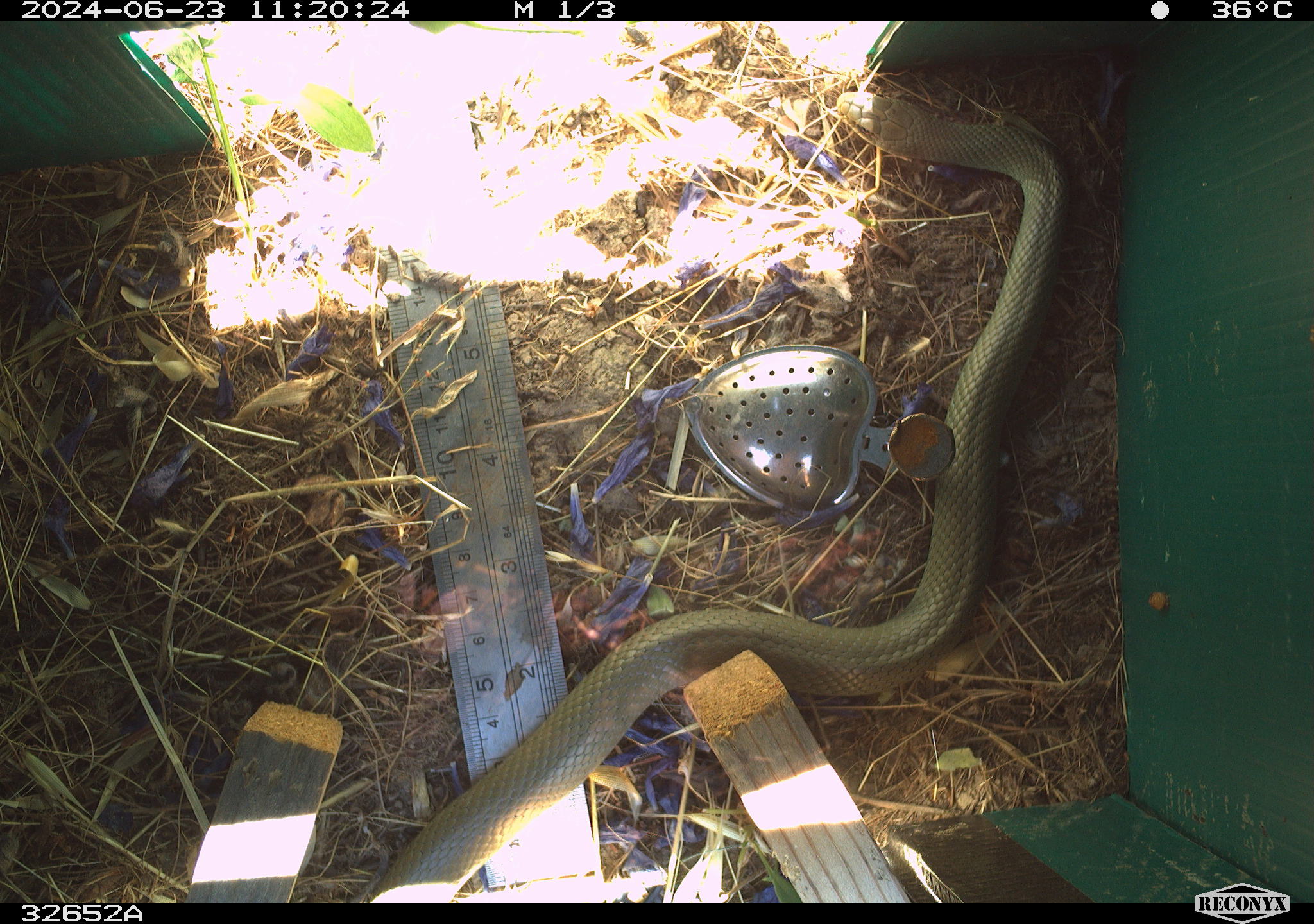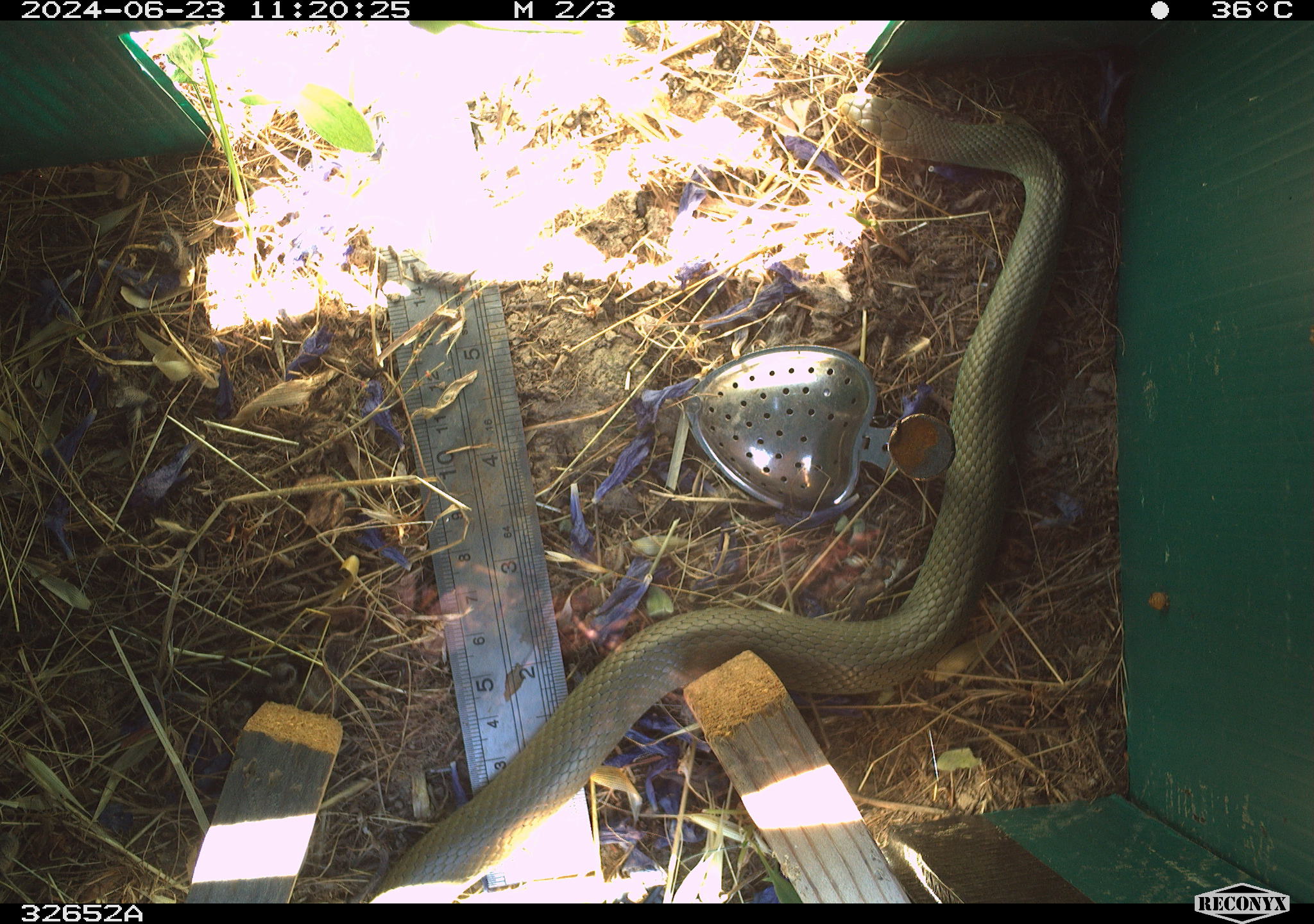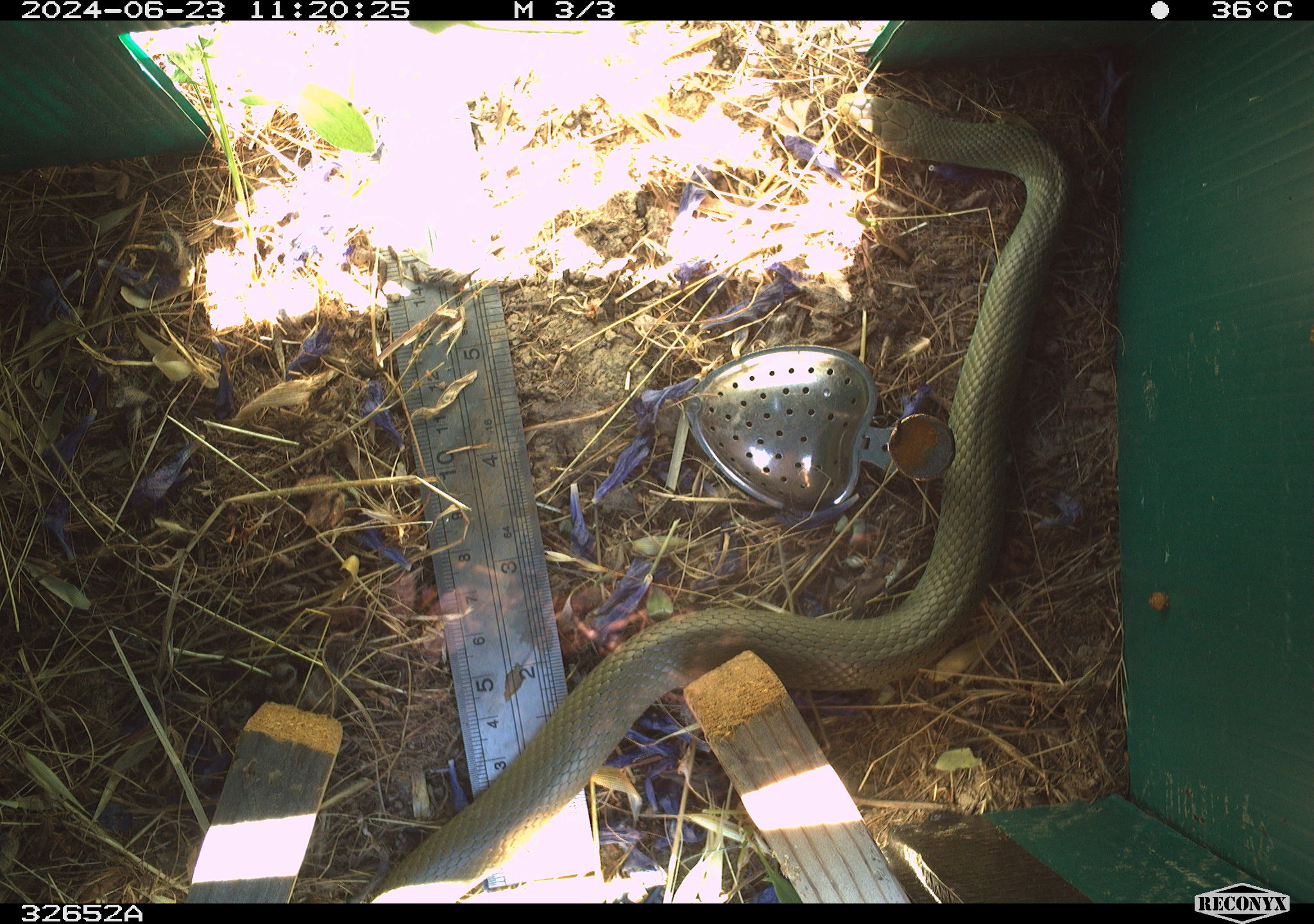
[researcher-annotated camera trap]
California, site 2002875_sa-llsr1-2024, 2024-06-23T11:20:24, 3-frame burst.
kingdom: Animalia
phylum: Chordata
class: Reptilia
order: Squamata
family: Colubridae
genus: Coluber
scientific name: Coluber constrictor mormon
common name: western yellow-bellied racer